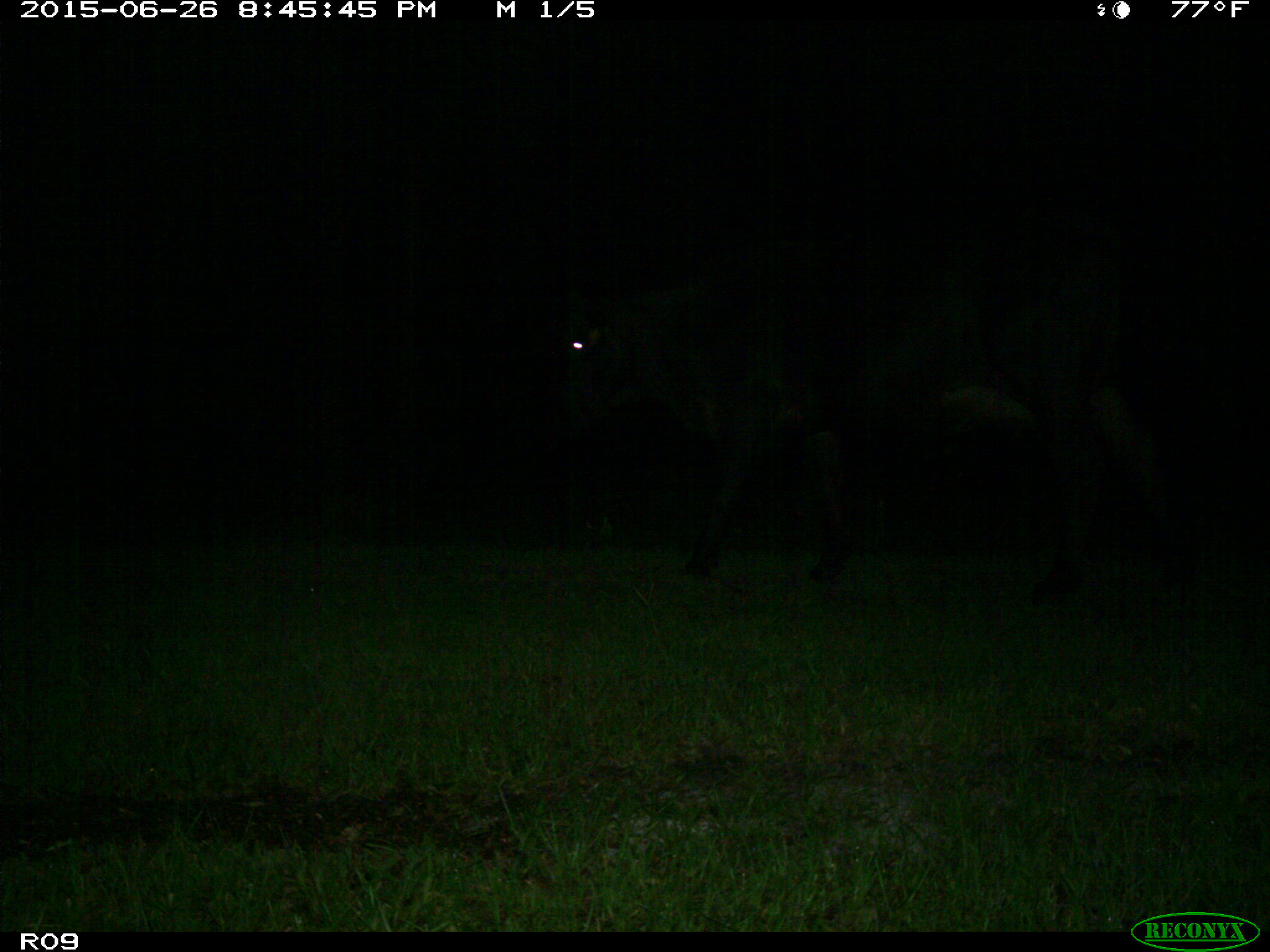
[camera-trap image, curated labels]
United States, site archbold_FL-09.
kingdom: Animalia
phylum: Chordata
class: Mammalia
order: Artiodactyla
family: Bovidae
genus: Bos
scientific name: Bos taurus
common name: domestic cow